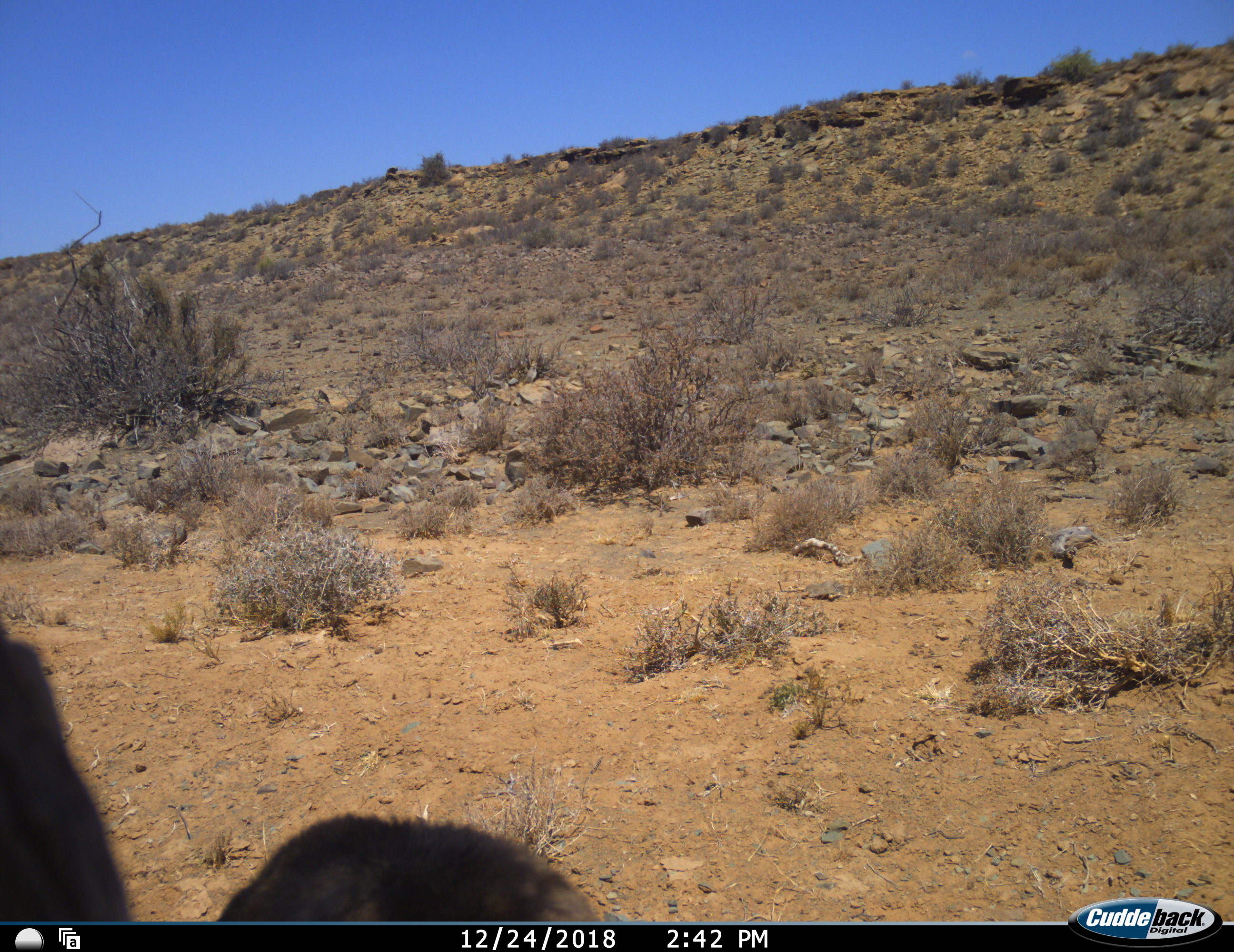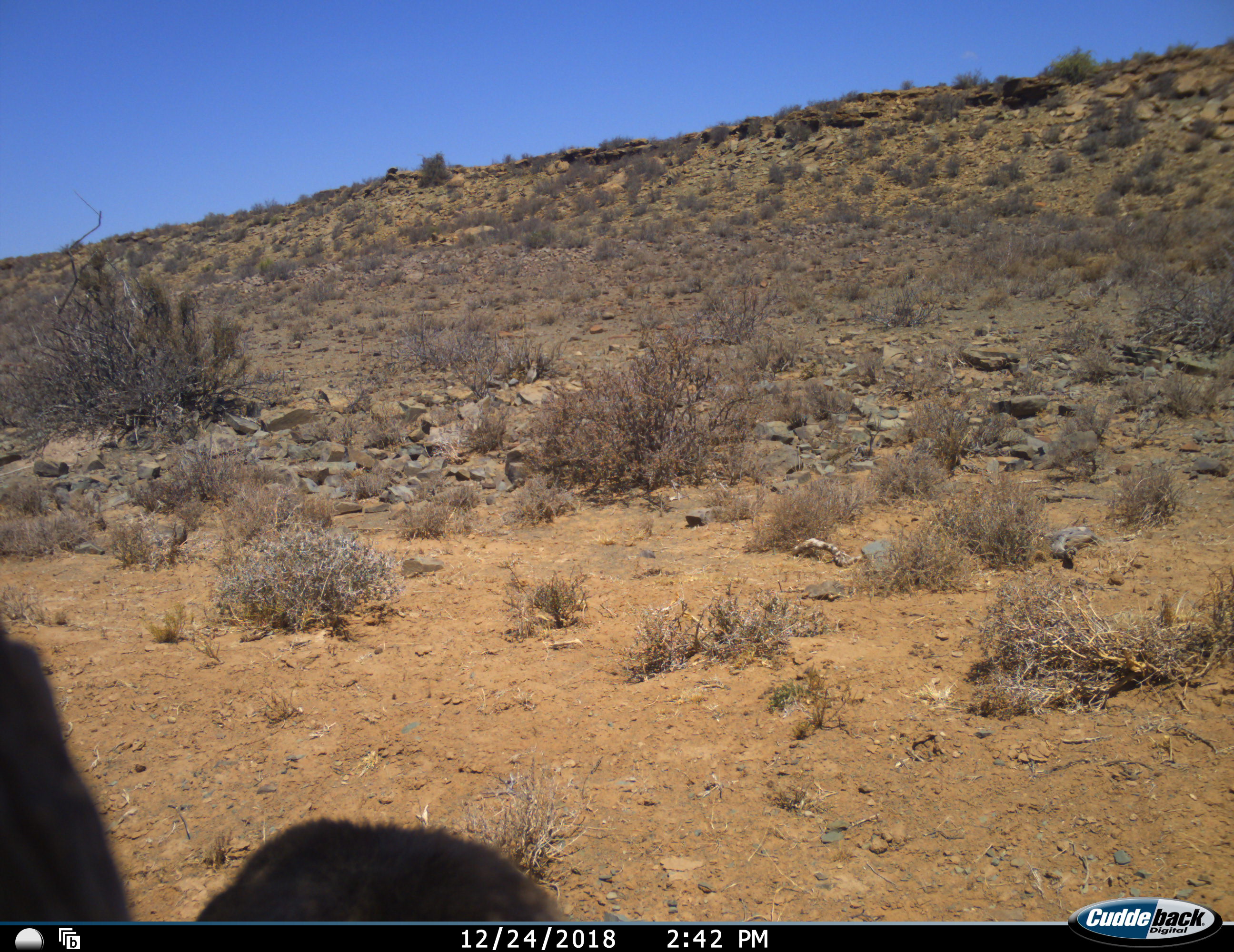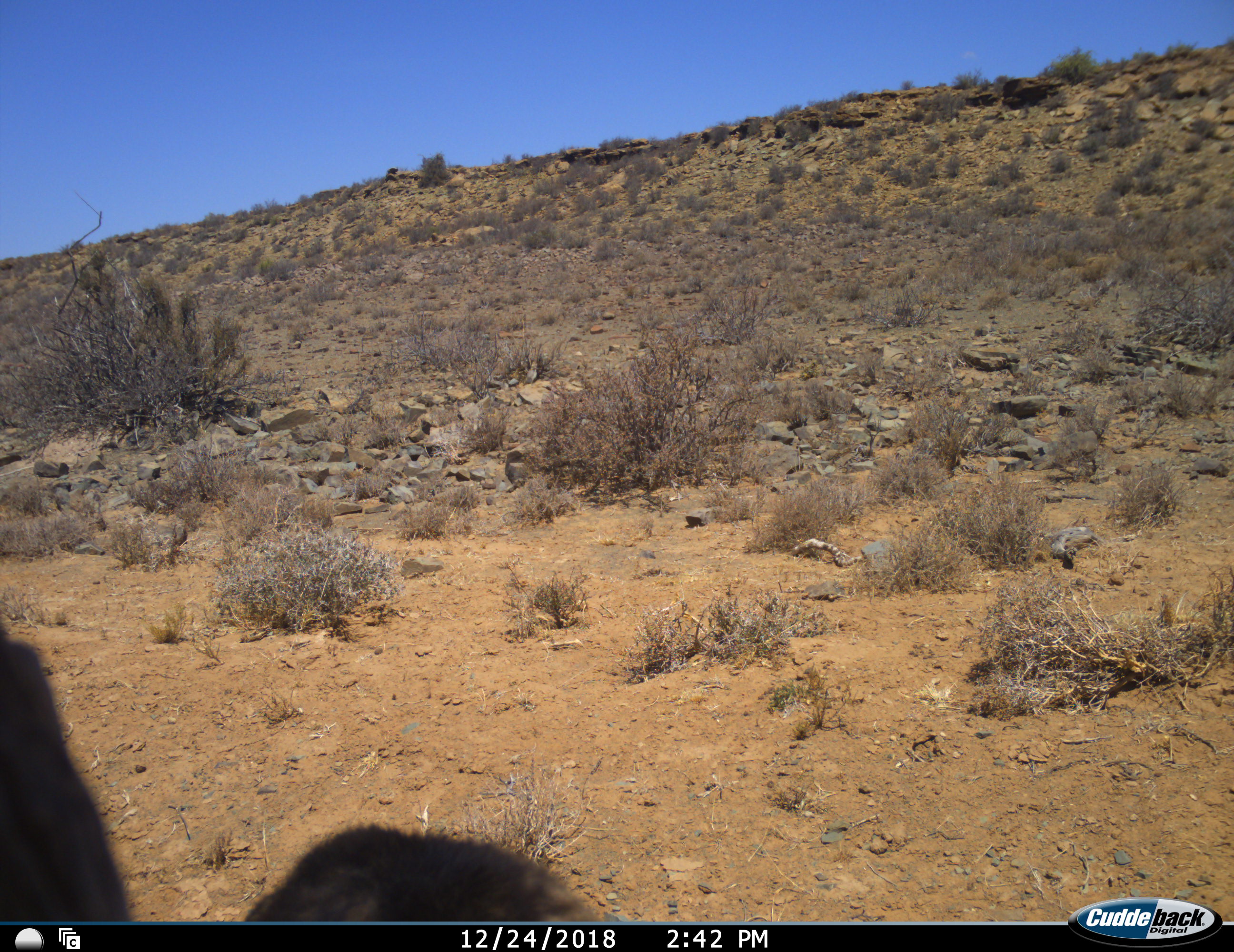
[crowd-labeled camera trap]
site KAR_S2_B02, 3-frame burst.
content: unidentified animal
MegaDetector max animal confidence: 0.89